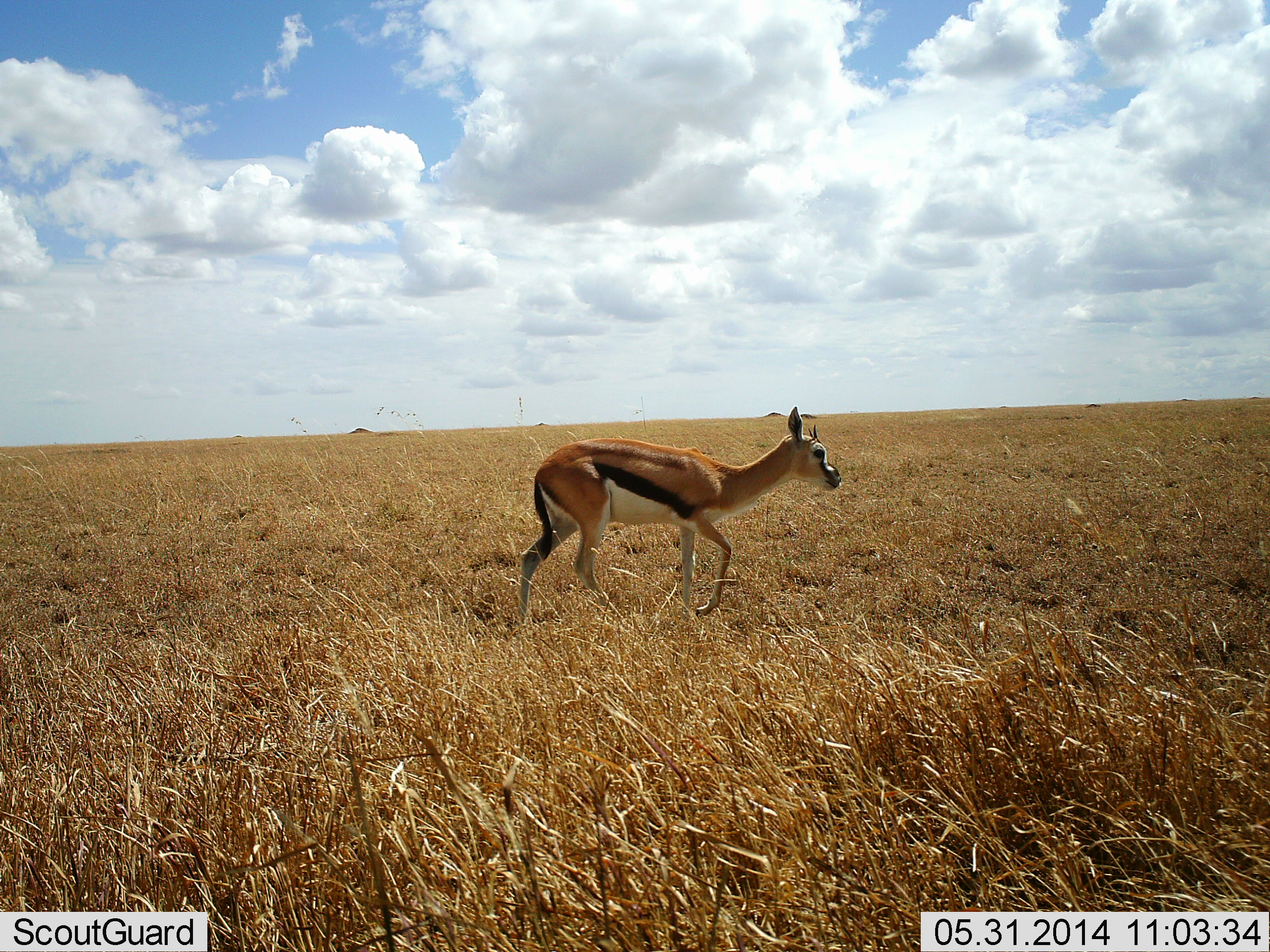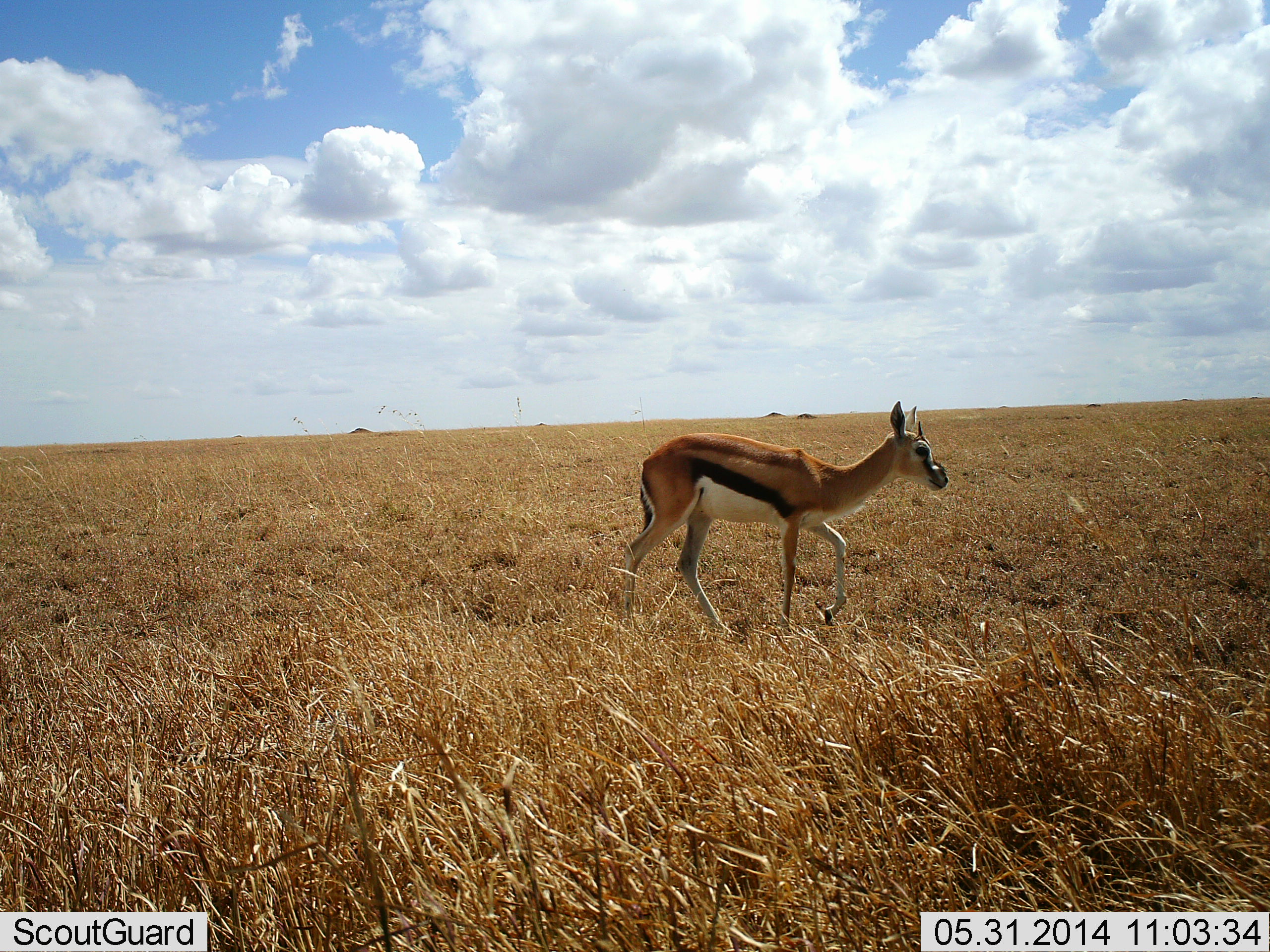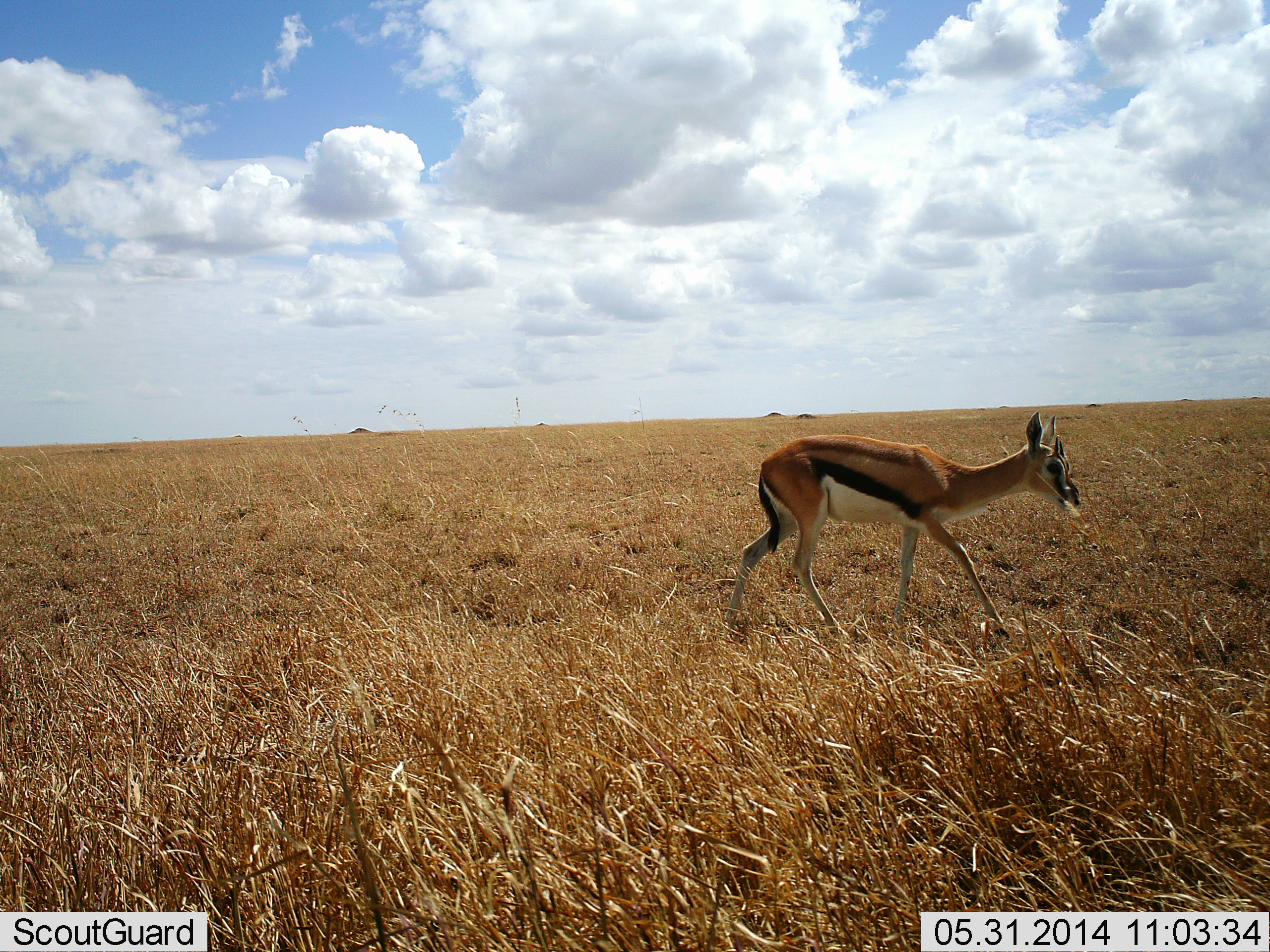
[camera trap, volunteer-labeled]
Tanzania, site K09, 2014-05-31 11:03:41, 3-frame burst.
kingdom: Animalia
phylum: Chordata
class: Mammalia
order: Artiodactyla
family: Bovidae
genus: Eudorcas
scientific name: Eudorcas thomsonii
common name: thomson's gazelle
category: gazellethomsons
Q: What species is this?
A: Gazellethomsons (thomson's gazelle) (Eudorcas thomsonii).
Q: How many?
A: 1.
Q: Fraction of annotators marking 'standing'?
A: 0%.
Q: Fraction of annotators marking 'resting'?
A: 0%.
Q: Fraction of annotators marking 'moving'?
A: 100%.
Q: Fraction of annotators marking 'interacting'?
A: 0%.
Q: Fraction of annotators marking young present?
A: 0%.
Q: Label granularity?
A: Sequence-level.